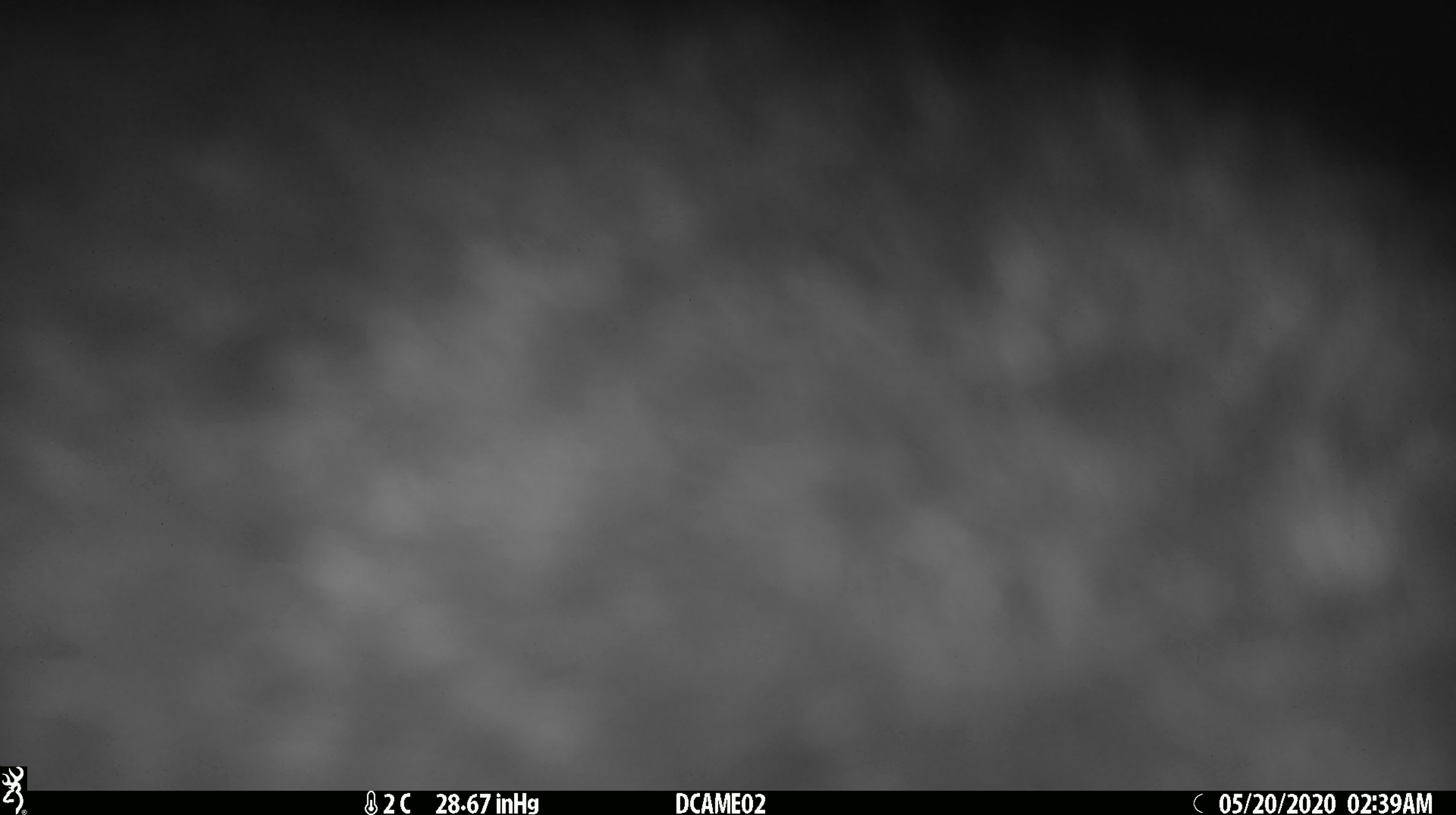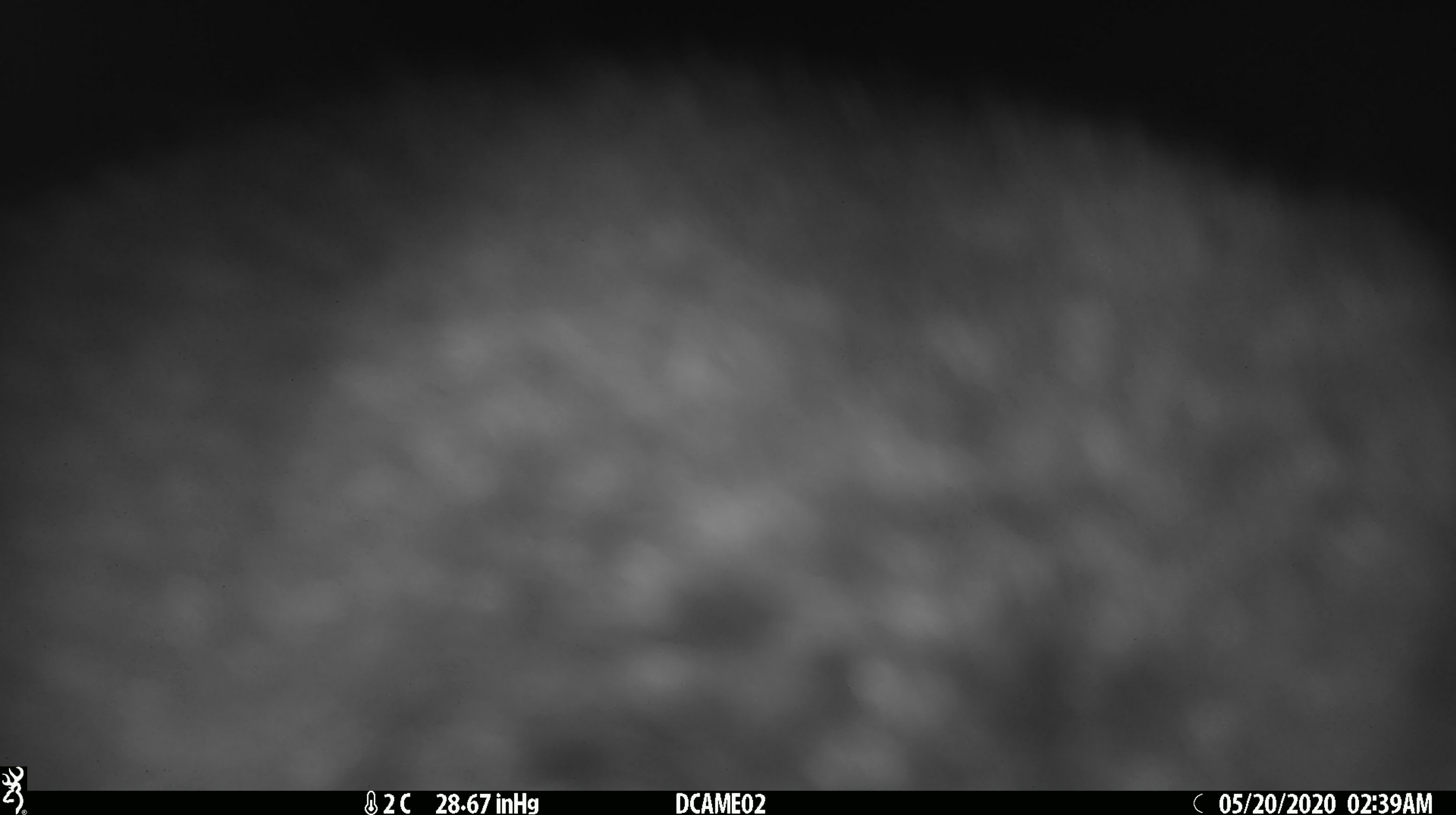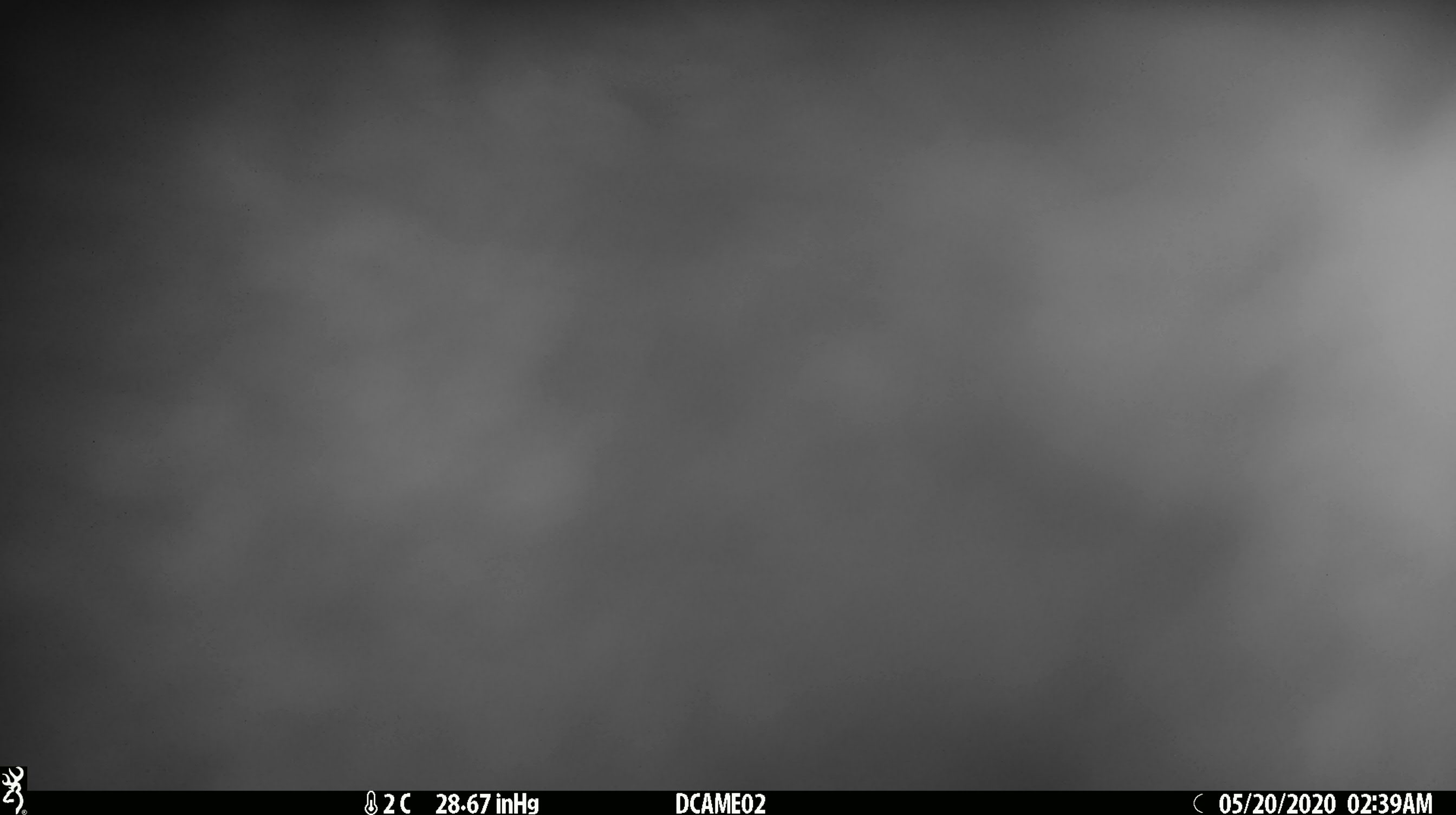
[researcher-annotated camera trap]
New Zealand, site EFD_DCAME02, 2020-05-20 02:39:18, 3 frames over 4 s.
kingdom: Animalia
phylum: Chordata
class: Mammalia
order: Diprotodontia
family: Phalangeridae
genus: Trichosurus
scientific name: Trichosurus vulpecula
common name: common brushtail possum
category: possum